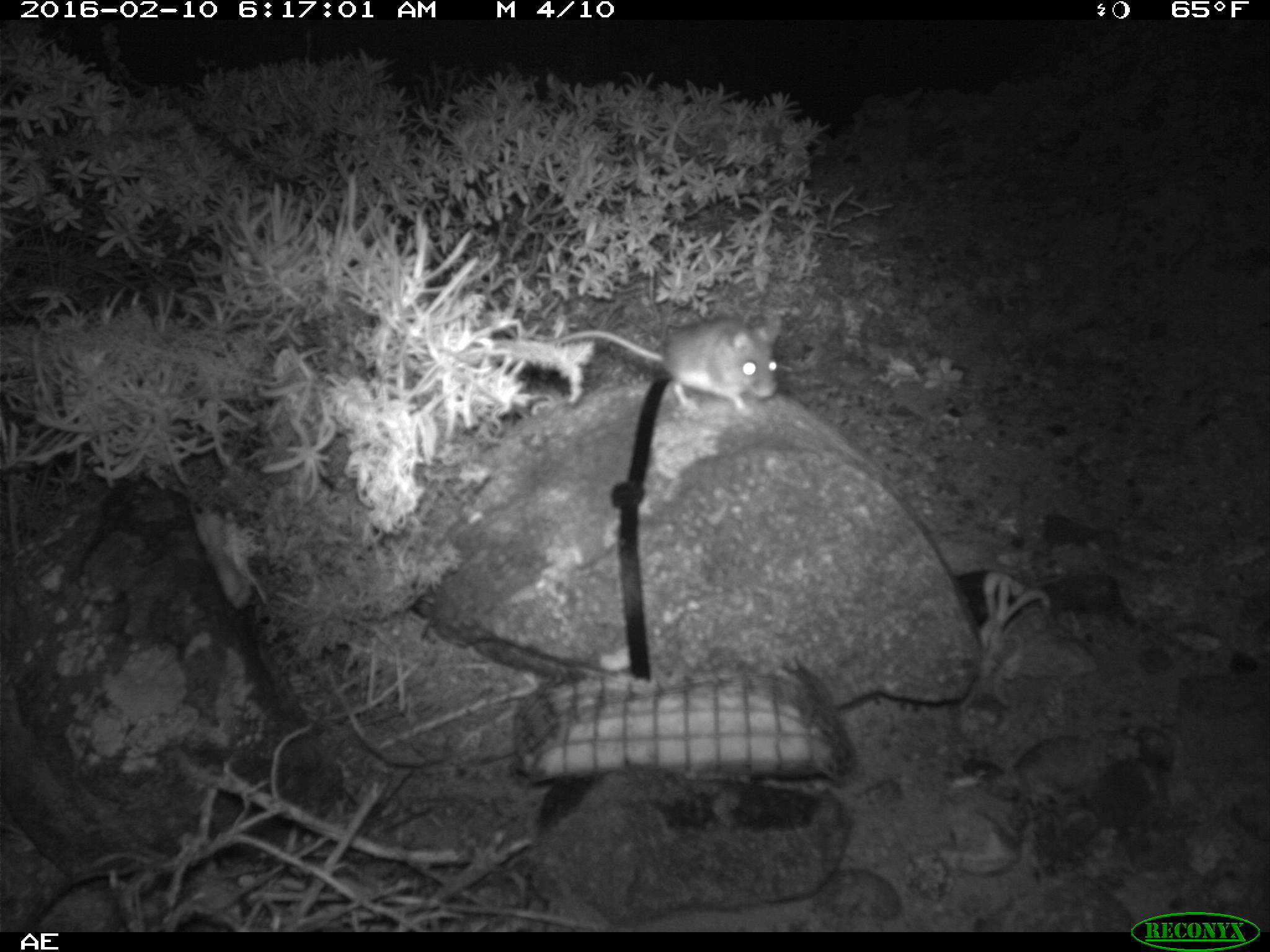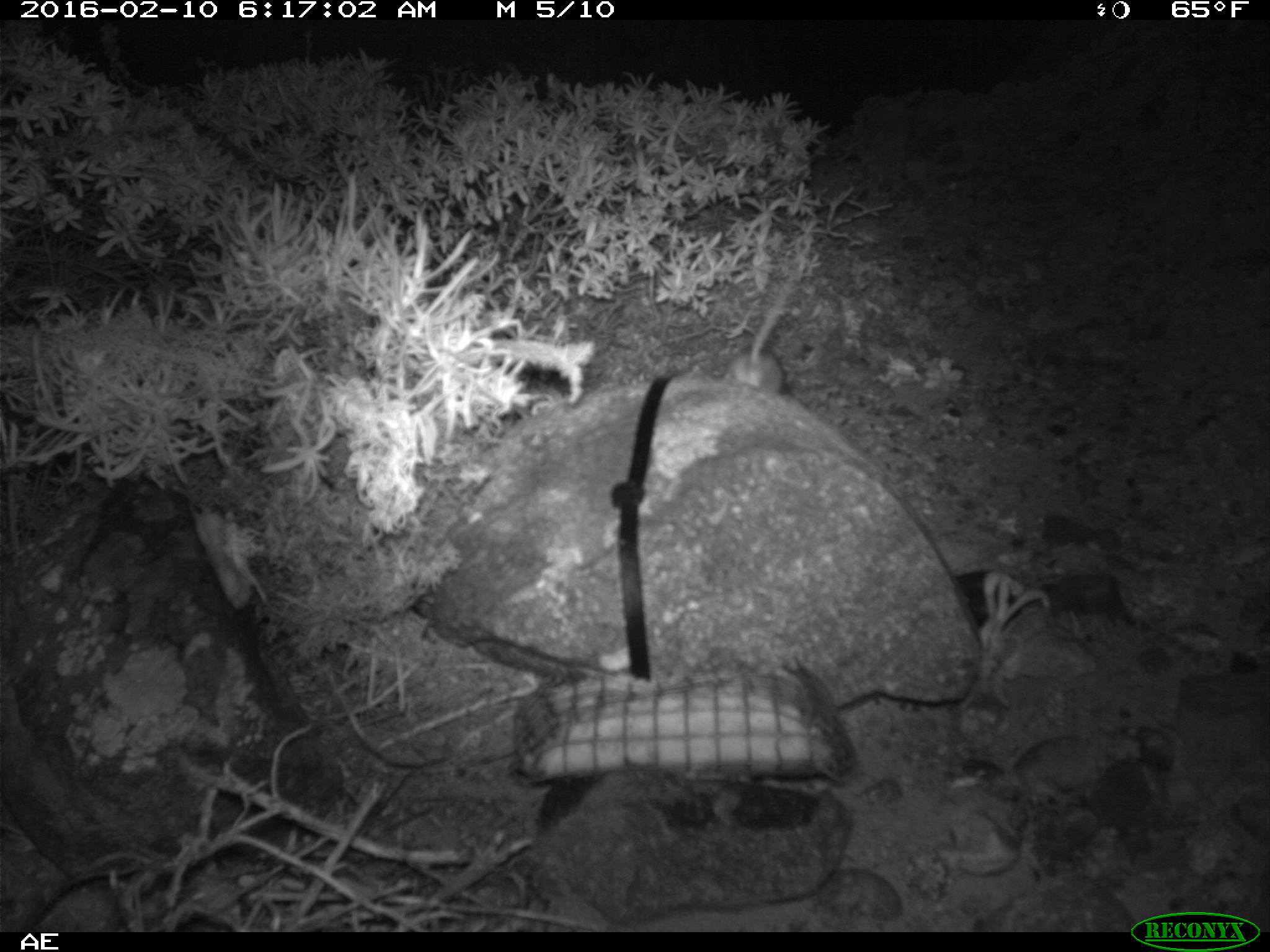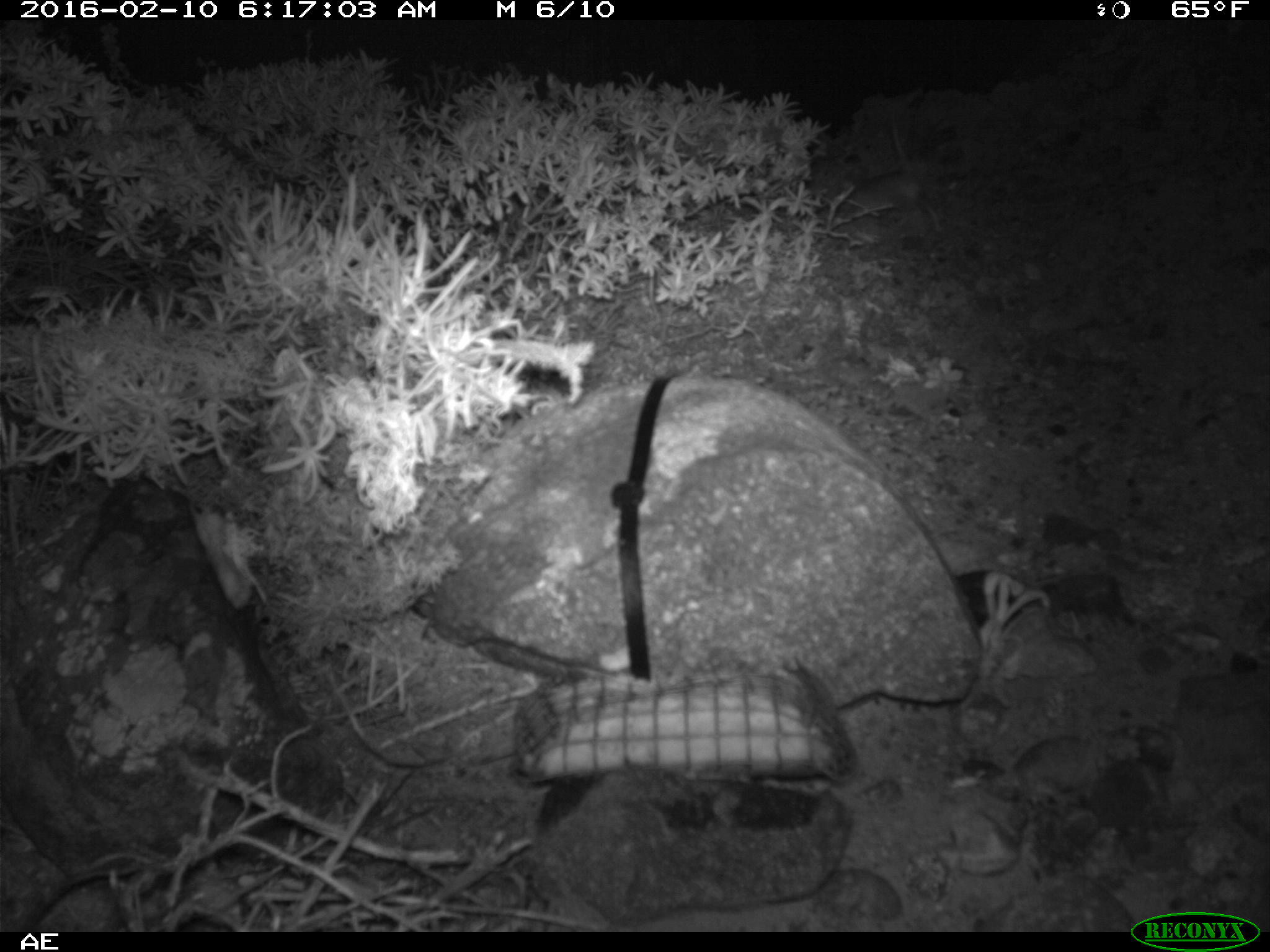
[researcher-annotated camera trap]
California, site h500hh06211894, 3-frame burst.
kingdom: Animalia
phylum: Chordata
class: Mammalia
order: Rodentia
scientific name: Rodentia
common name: rodent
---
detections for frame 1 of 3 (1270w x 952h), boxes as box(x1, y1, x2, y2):
rodent: box(554, 313, 779, 413)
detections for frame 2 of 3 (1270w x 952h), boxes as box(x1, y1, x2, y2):
rodent: box(721, 255, 806, 392)